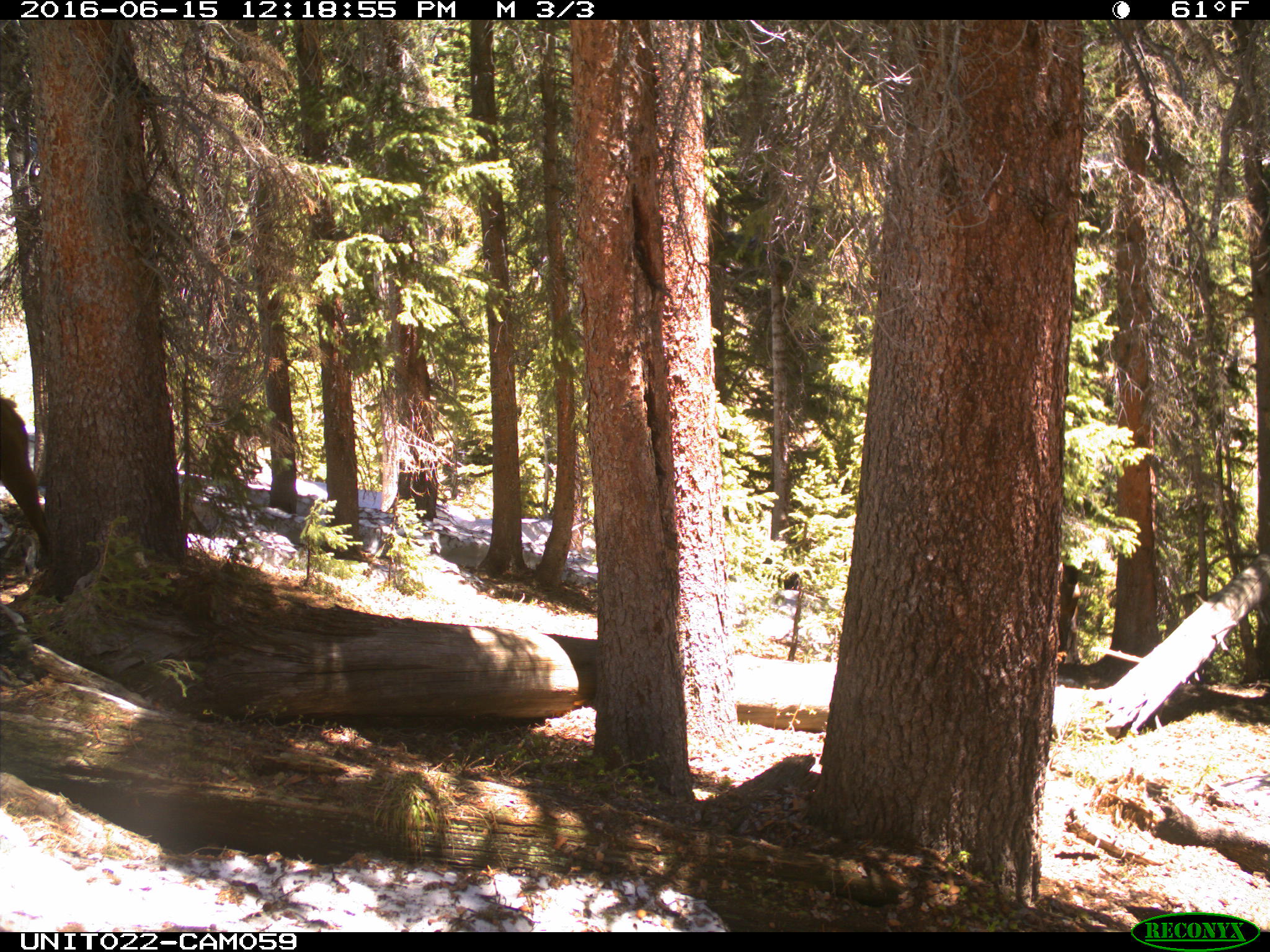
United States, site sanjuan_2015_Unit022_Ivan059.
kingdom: Animalia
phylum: Chordata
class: Mammalia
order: Artiodactyla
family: Cervidae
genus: Cervus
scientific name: Cervus elaphus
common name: red deer